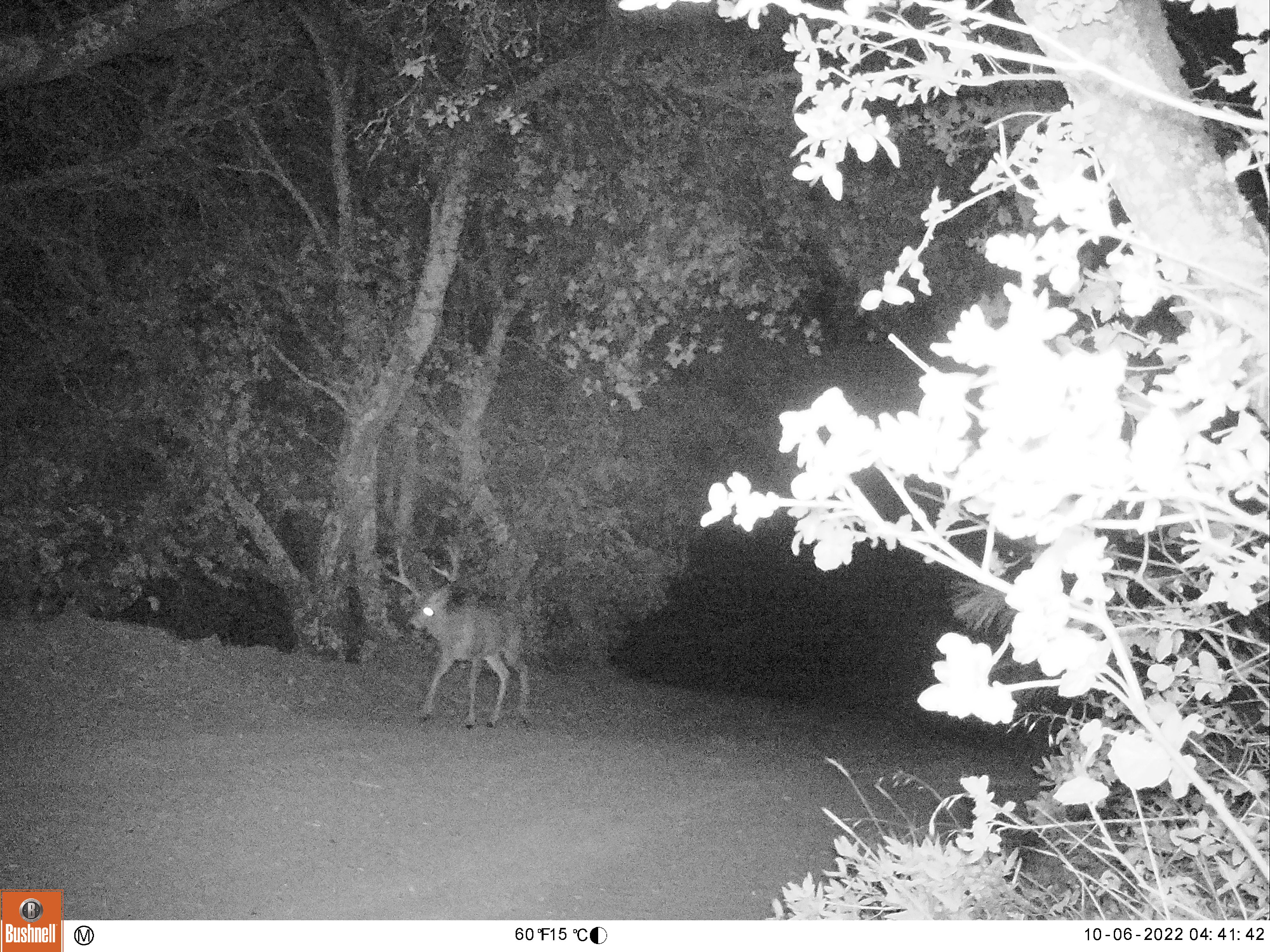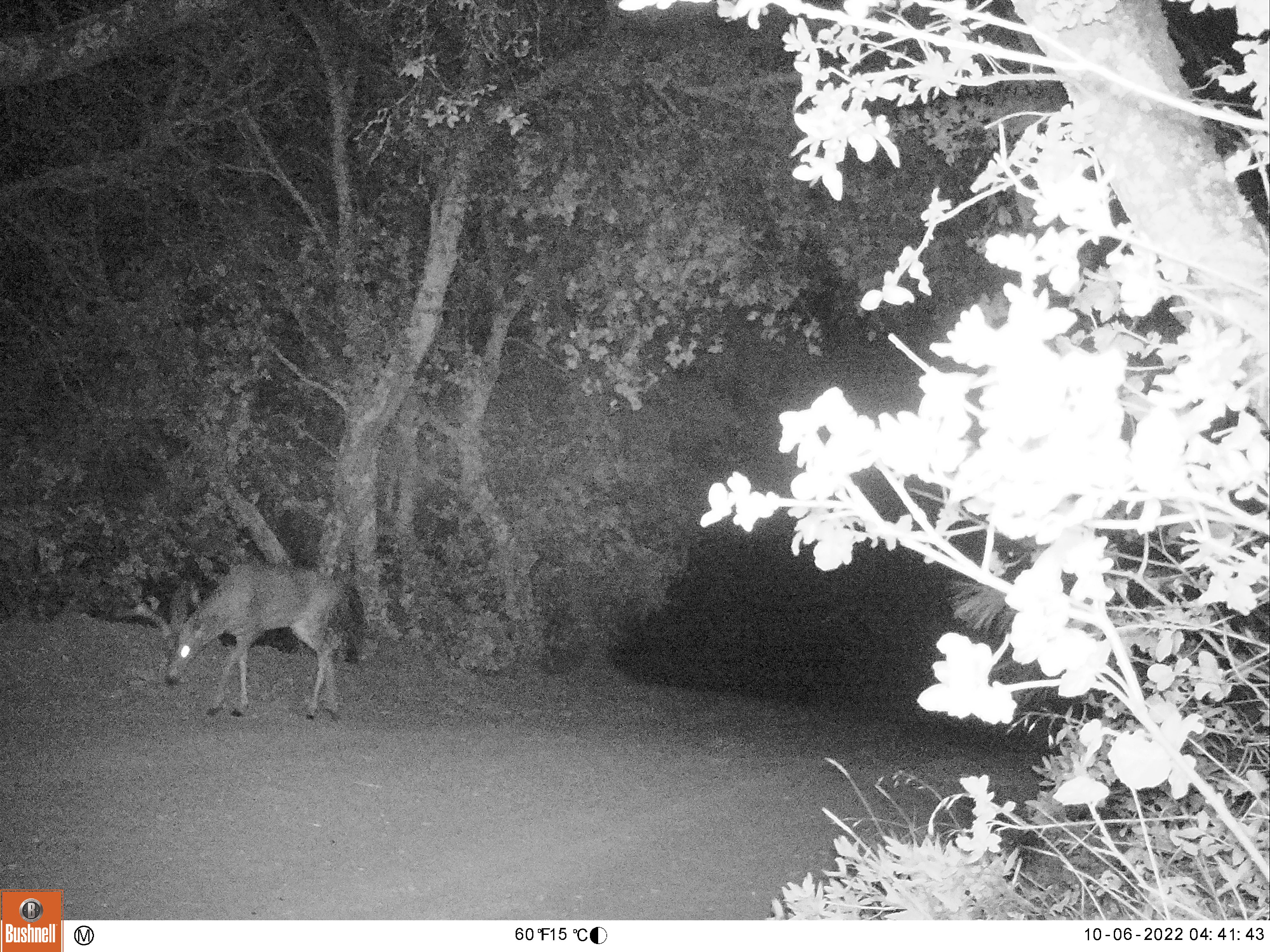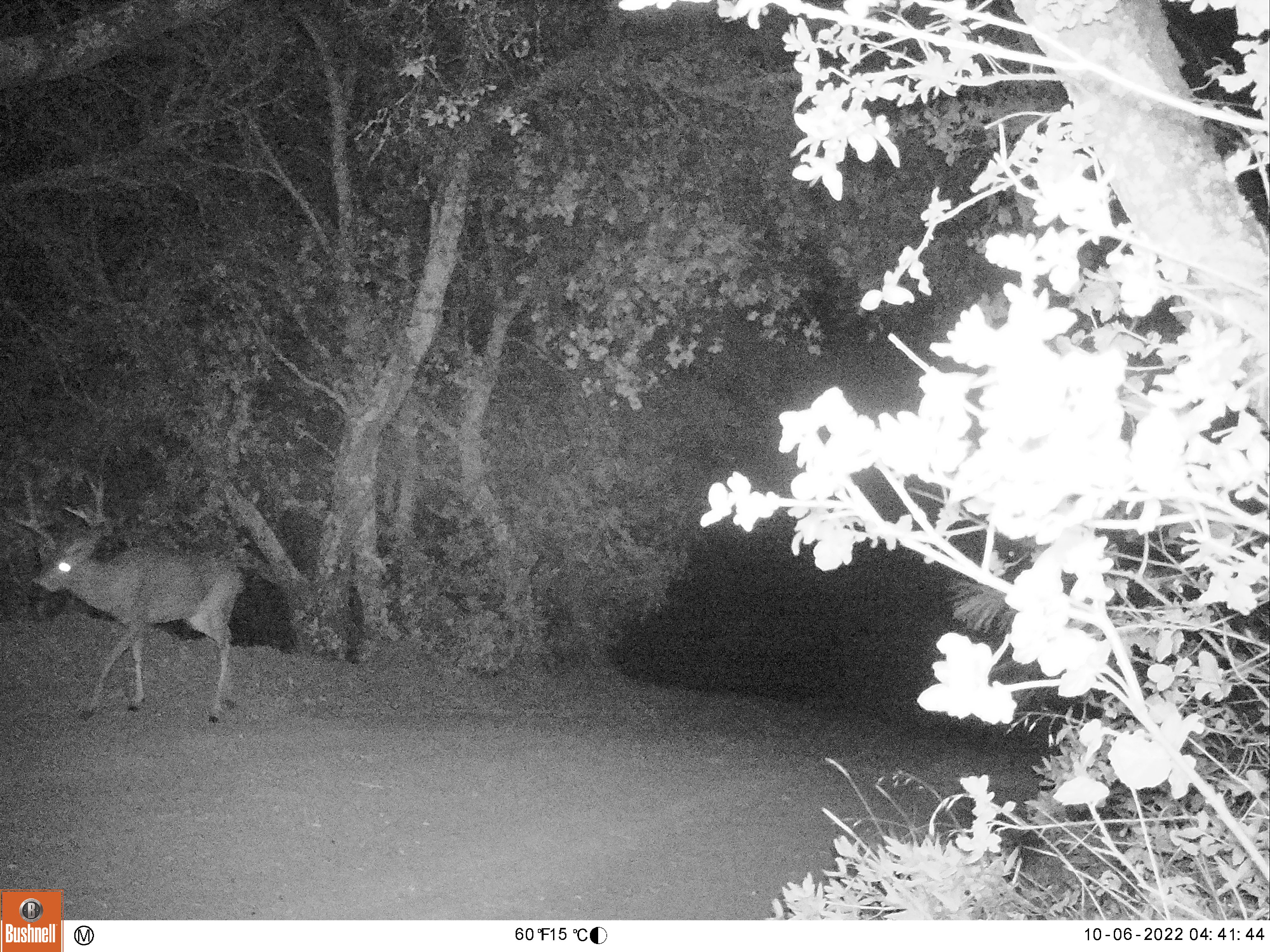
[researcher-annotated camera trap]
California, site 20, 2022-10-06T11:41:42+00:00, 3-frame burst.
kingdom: Animalia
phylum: Chordata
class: Mammalia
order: Artiodactyla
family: Cervidae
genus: Odocoileus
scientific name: Odocoileus hemionus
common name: mule deer